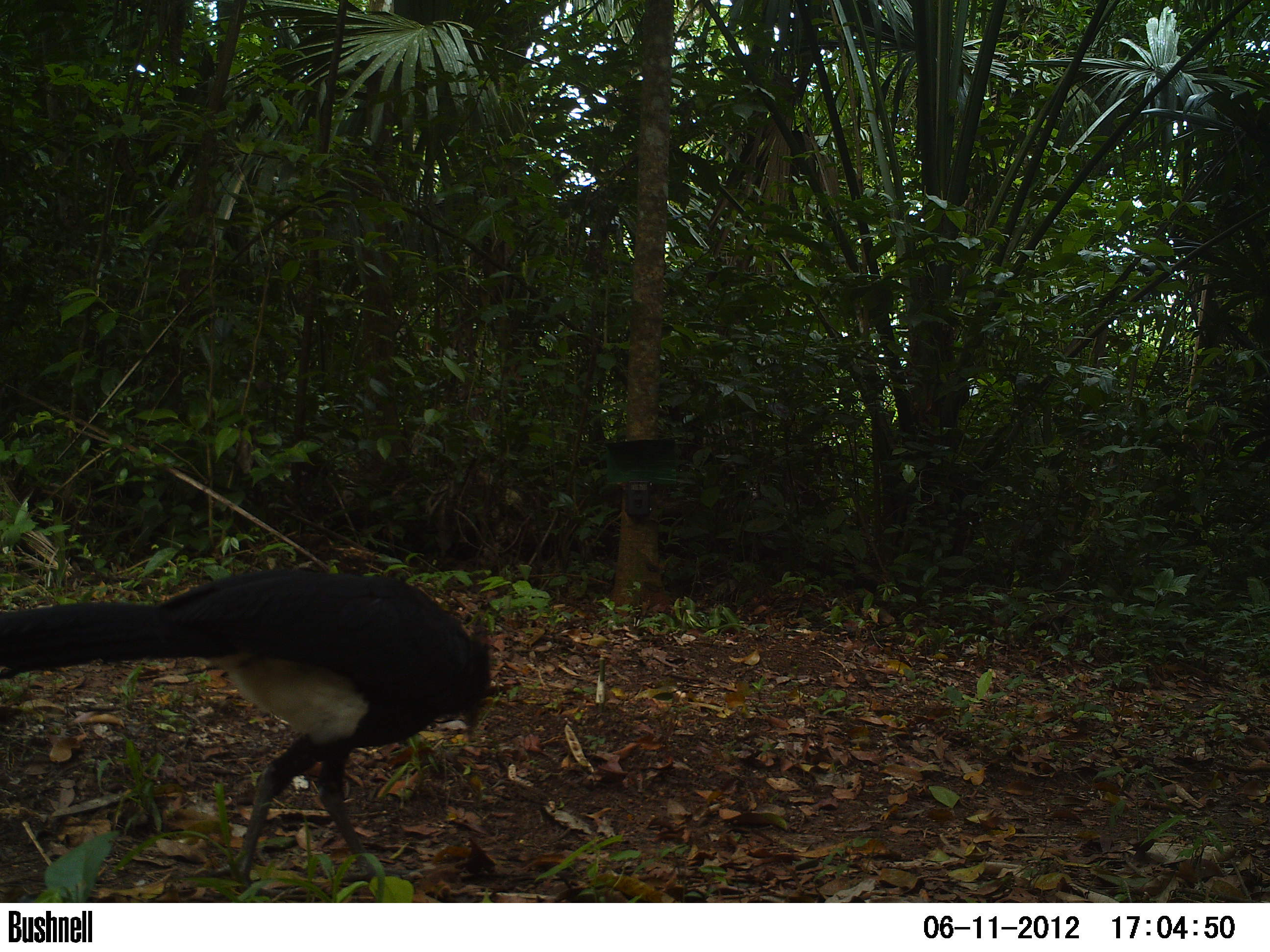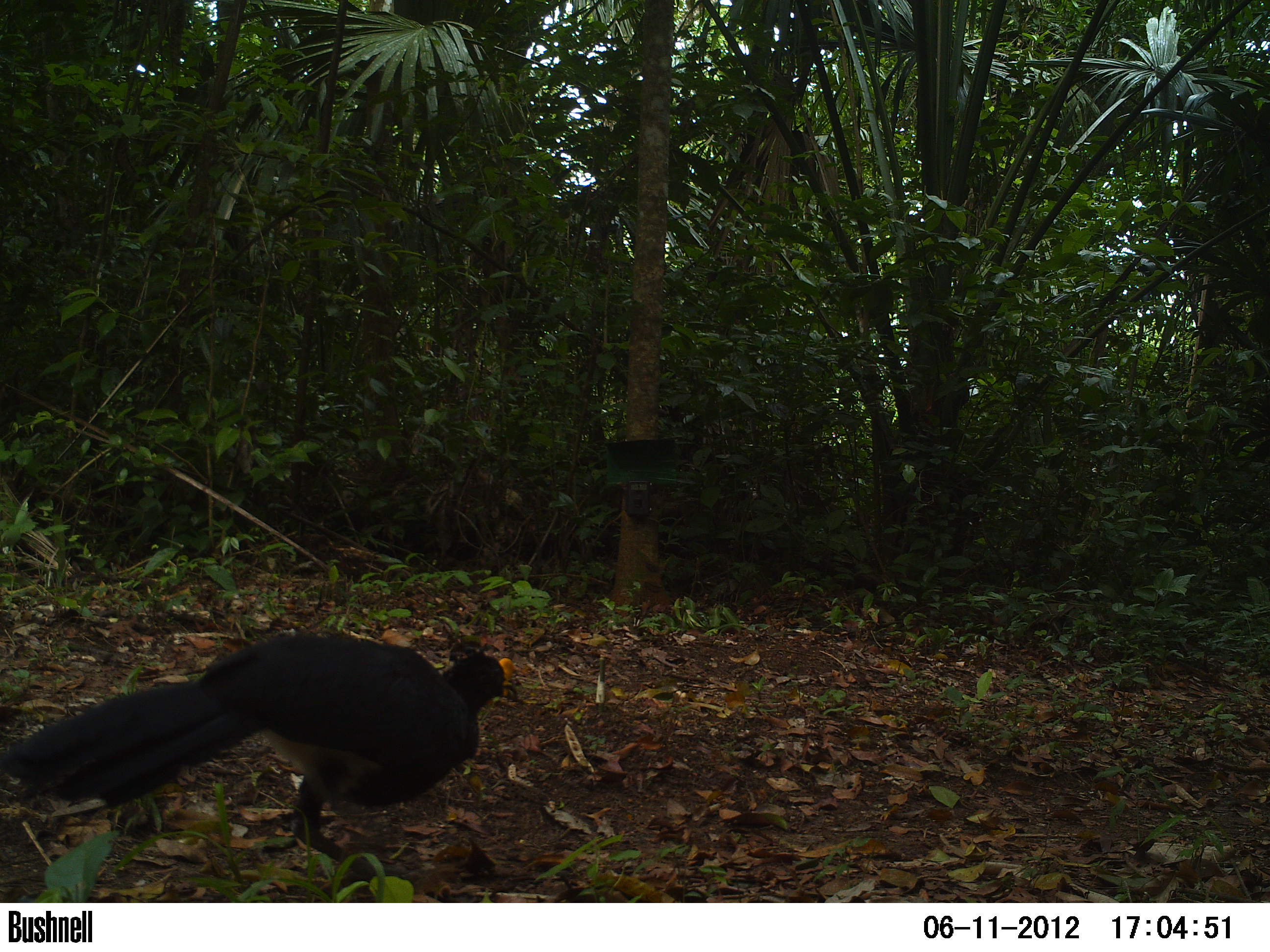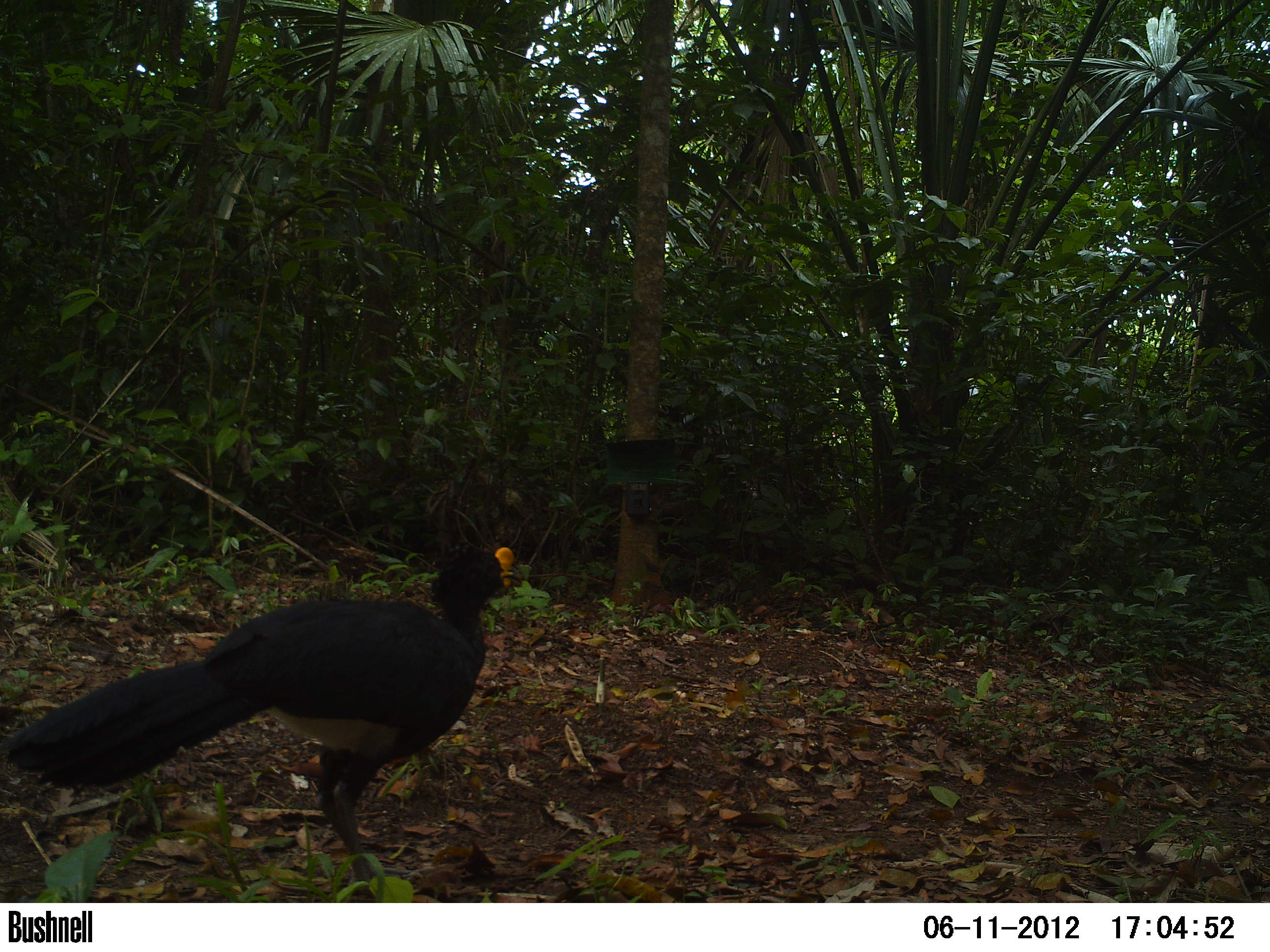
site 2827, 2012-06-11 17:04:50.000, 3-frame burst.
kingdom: Animalia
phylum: Chordata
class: Aves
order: Galliformes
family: Cracidae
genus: Crax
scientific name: Crax rubra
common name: great curassow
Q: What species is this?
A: Crax rubra (great curassow).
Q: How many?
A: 1.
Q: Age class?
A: Adult.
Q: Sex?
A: Male.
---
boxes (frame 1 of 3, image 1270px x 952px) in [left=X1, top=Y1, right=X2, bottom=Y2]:
crax rubra: [left=0, top=564, right=492, bottom=901]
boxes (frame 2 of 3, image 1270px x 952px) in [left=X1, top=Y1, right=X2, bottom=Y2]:
crax rubra: [left=0, top=632, right=517, bottom=880]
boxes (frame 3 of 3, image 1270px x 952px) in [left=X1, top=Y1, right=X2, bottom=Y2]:
crax rubra: [left=1, top=543, right=516, bottom=897]